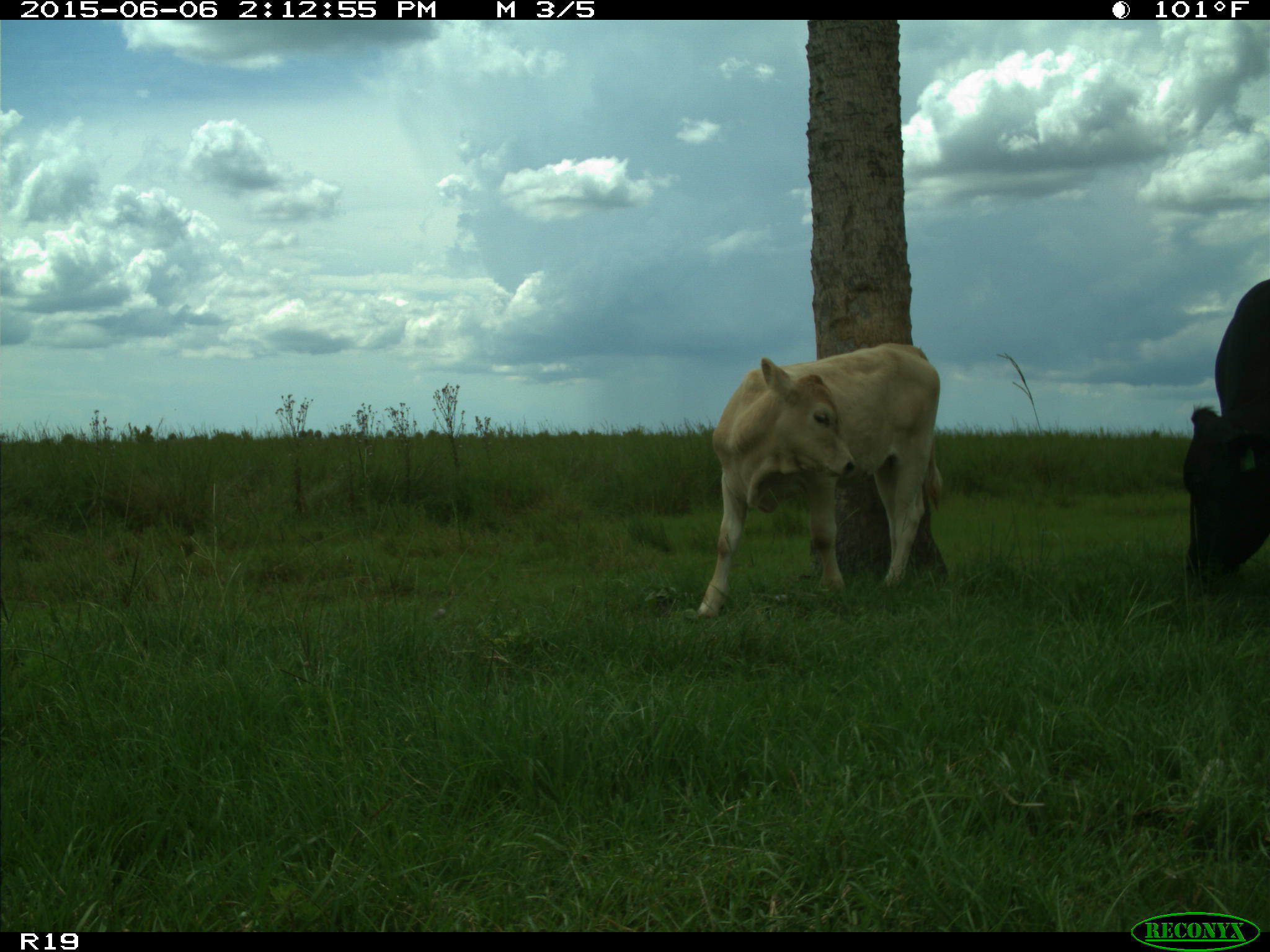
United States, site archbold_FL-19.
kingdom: Animalia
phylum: Chordata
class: Mammalia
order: Artiodactyla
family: Bovidae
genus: Bos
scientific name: Bos taurus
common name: domestic cow